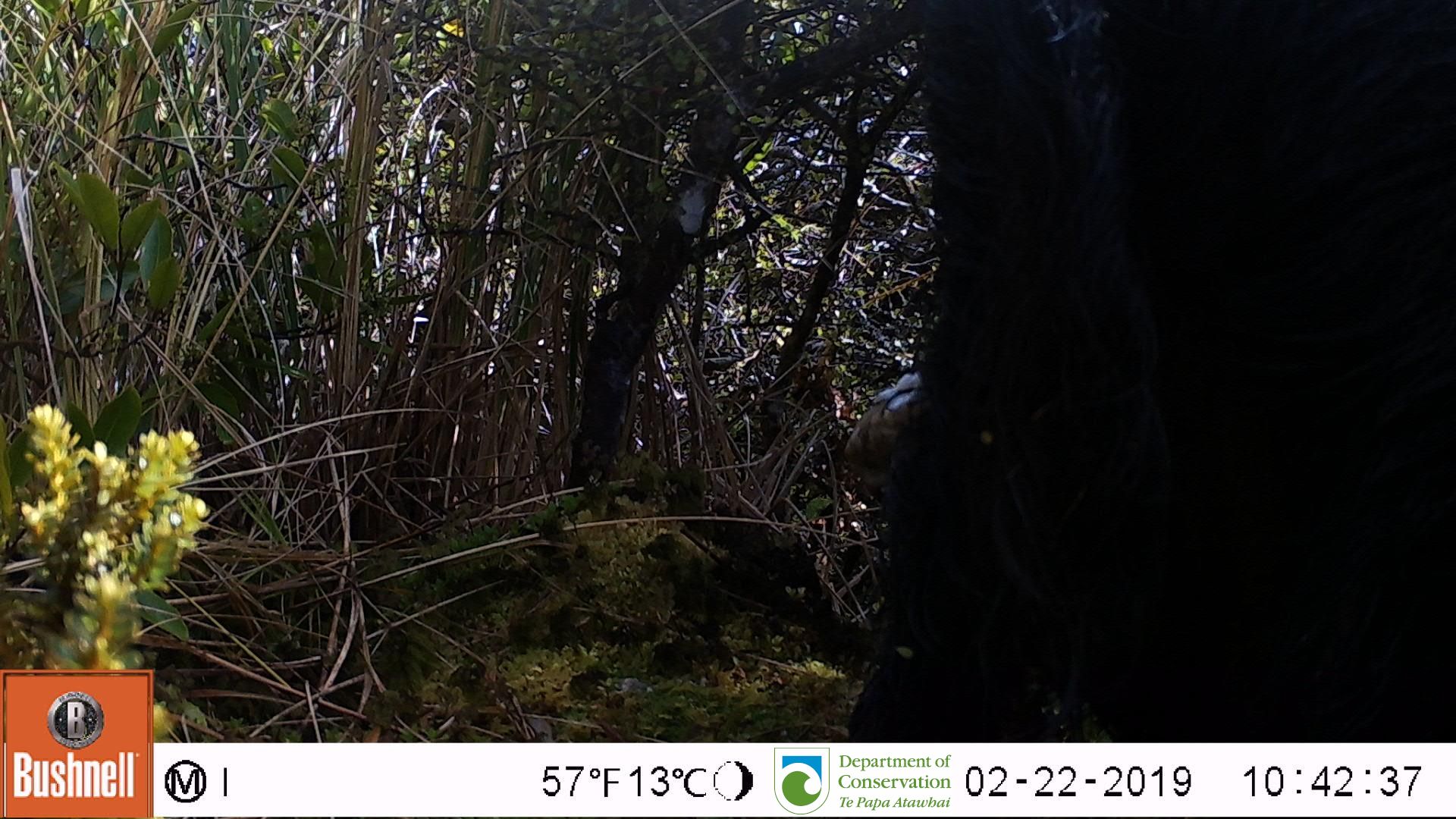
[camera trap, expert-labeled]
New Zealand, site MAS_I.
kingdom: Animalia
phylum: Chordata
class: Mammalia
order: Artiodactyla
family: Suidae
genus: Sus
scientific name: Sus scrofa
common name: pig